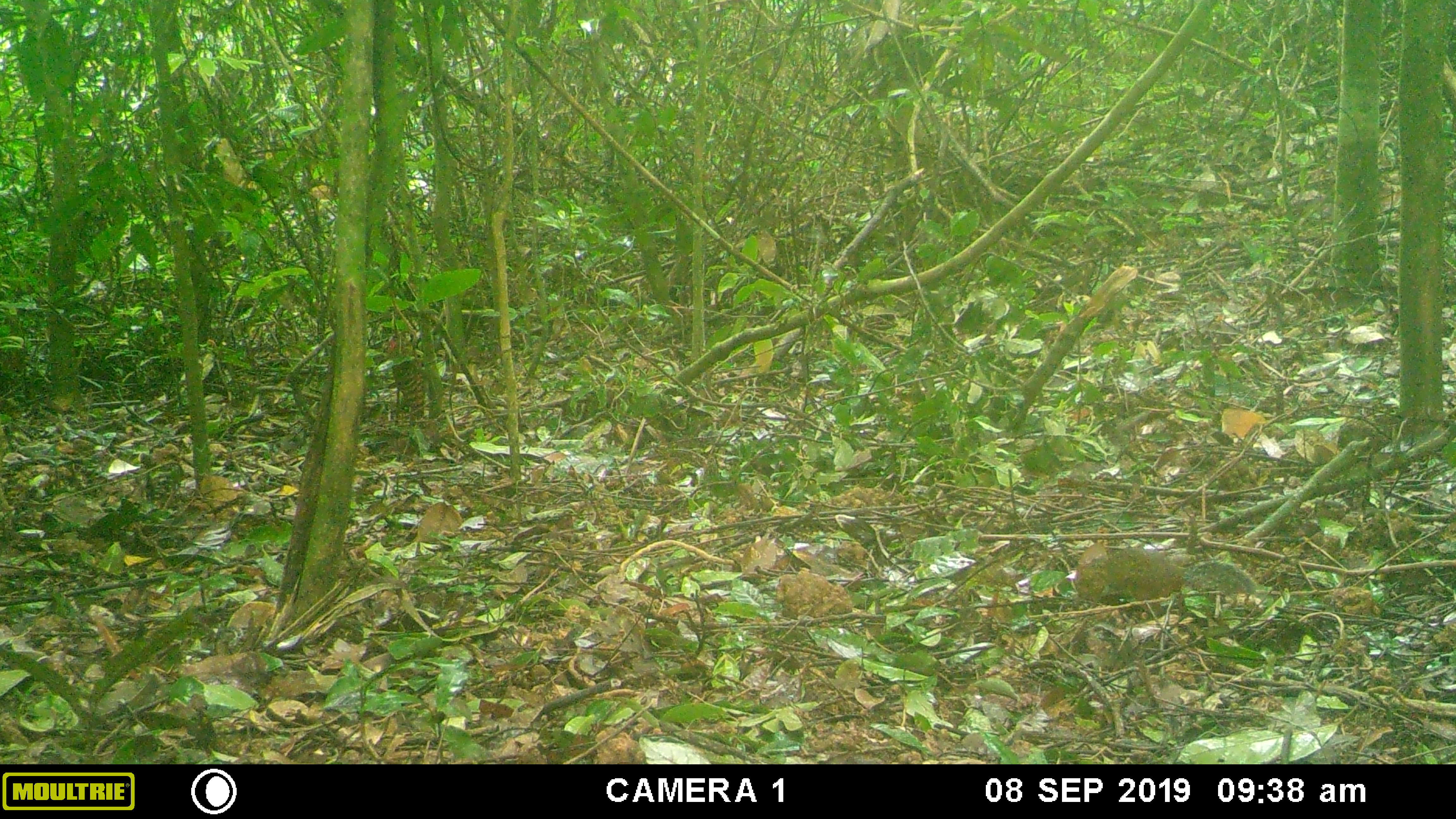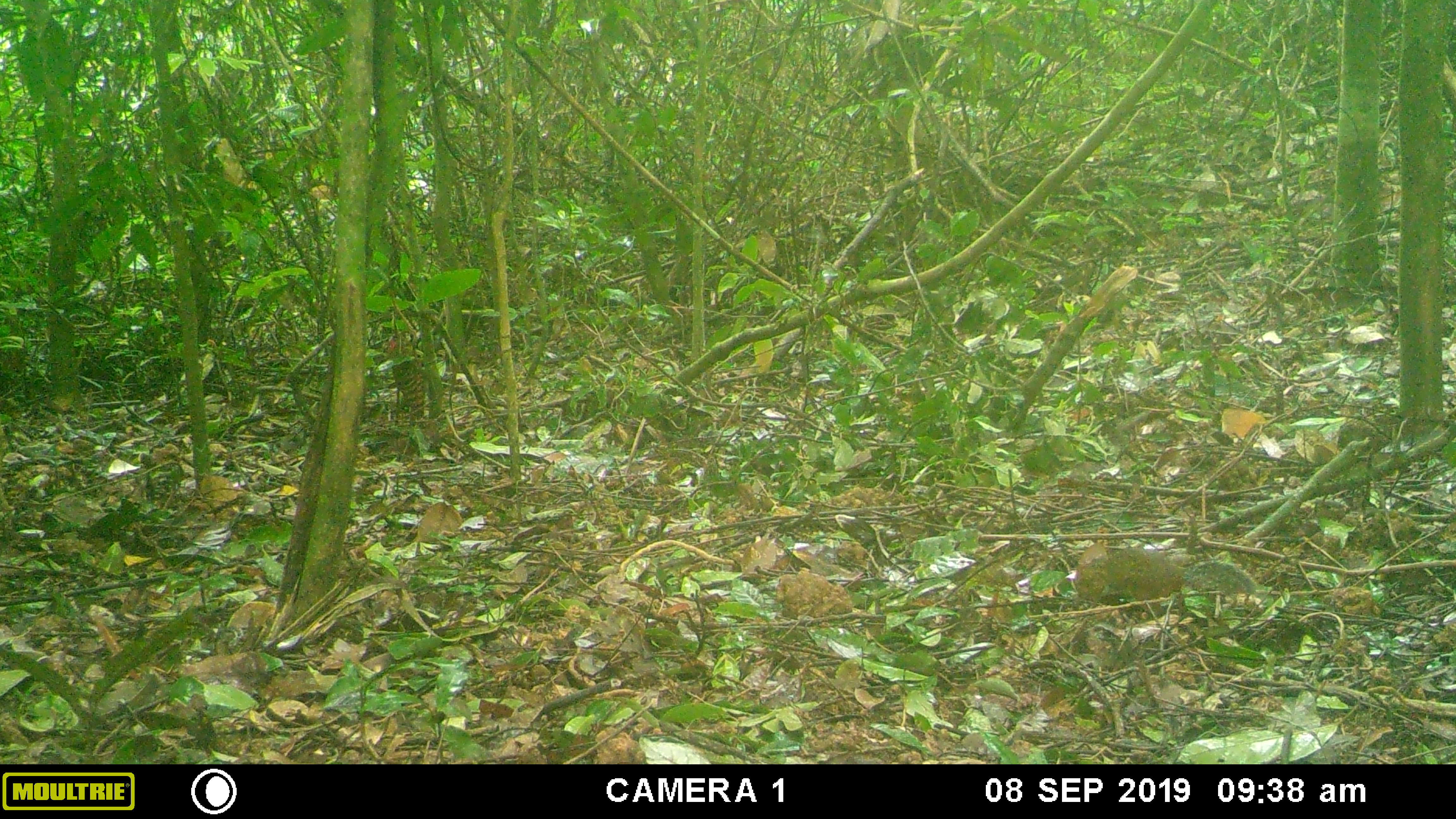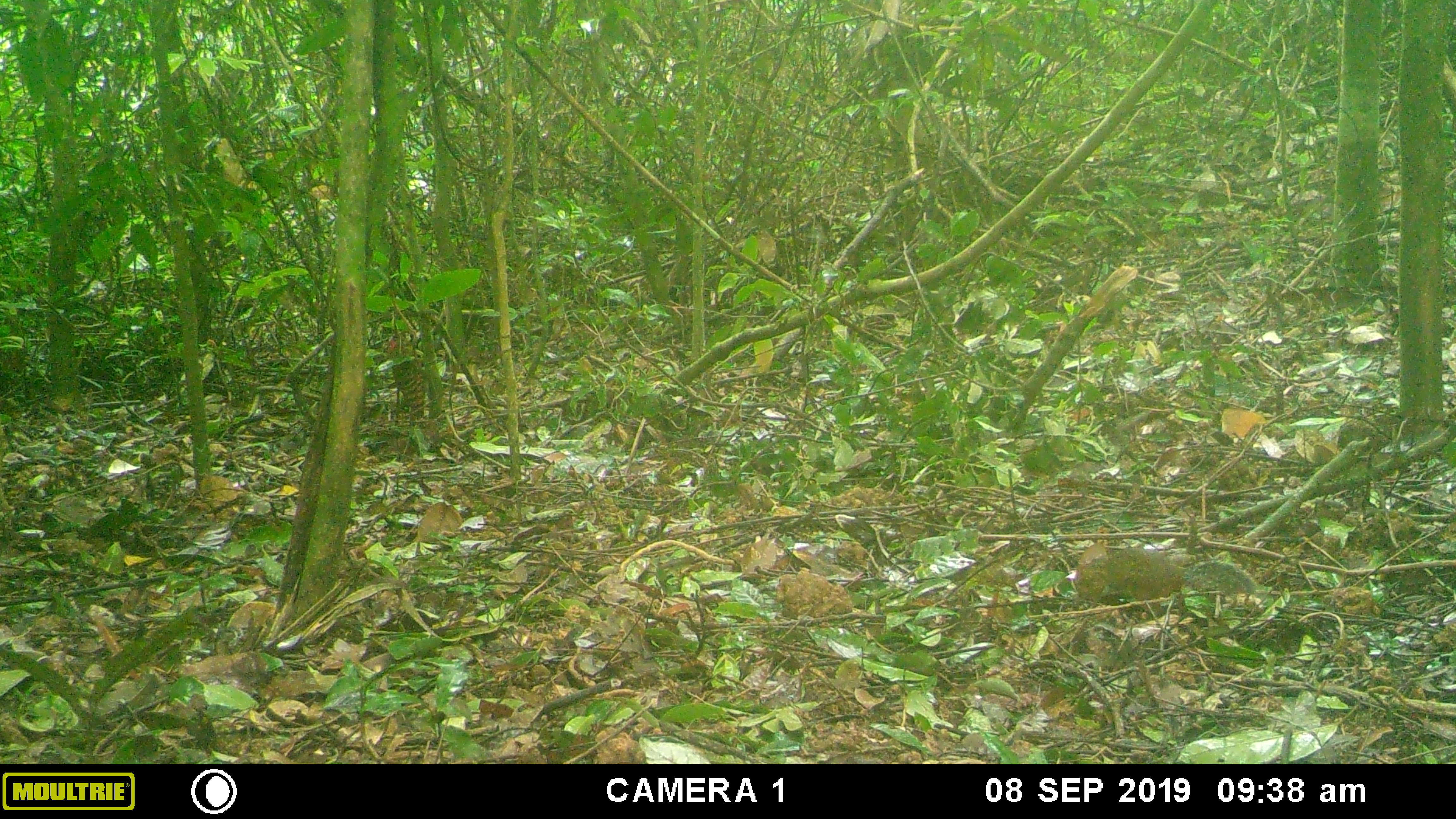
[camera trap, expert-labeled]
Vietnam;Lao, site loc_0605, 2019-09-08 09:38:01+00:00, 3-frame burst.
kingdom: Animalia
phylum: Chordata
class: Aves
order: Galliformes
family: Phasianidae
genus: Polyplectron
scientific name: Polyplectron bicalcaratum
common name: gray peacock-pheasant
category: grey peacock pheasant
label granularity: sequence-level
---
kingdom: Animalia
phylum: Chordata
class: Mammalia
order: Rodentia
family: Sciuridae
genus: Dremomys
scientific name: Dremomys rufigenis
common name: red-cheeked squirrel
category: red cheeked squirrel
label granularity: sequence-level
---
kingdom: Animalia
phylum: Chordata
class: Aves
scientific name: Aves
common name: bird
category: unidentified bird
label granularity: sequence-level